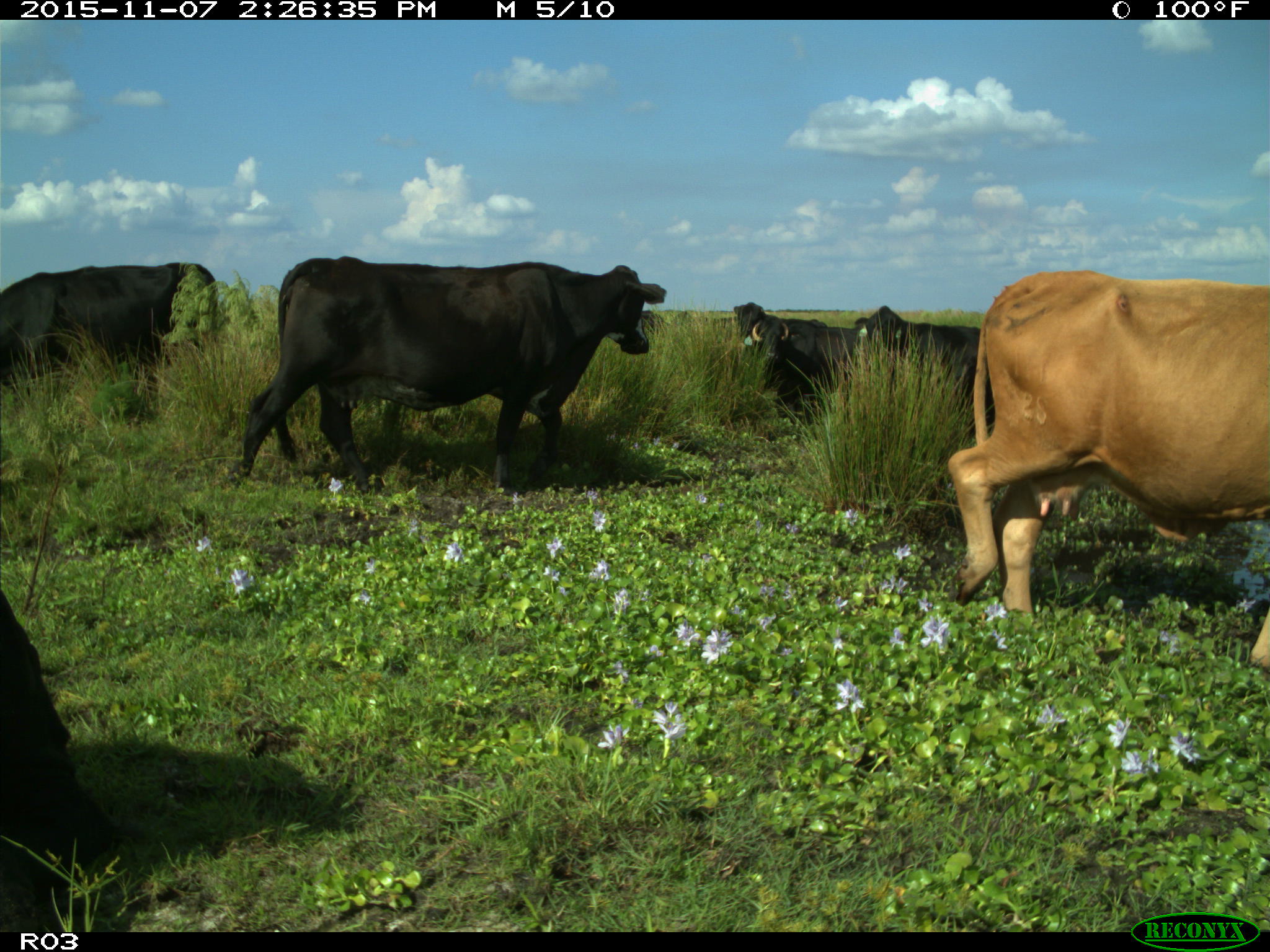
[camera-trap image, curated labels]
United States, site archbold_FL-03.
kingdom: Animalia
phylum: Chordata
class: Mammalia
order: Artiodactyla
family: Bovidae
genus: Bos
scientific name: Bos taurus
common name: domestic cow